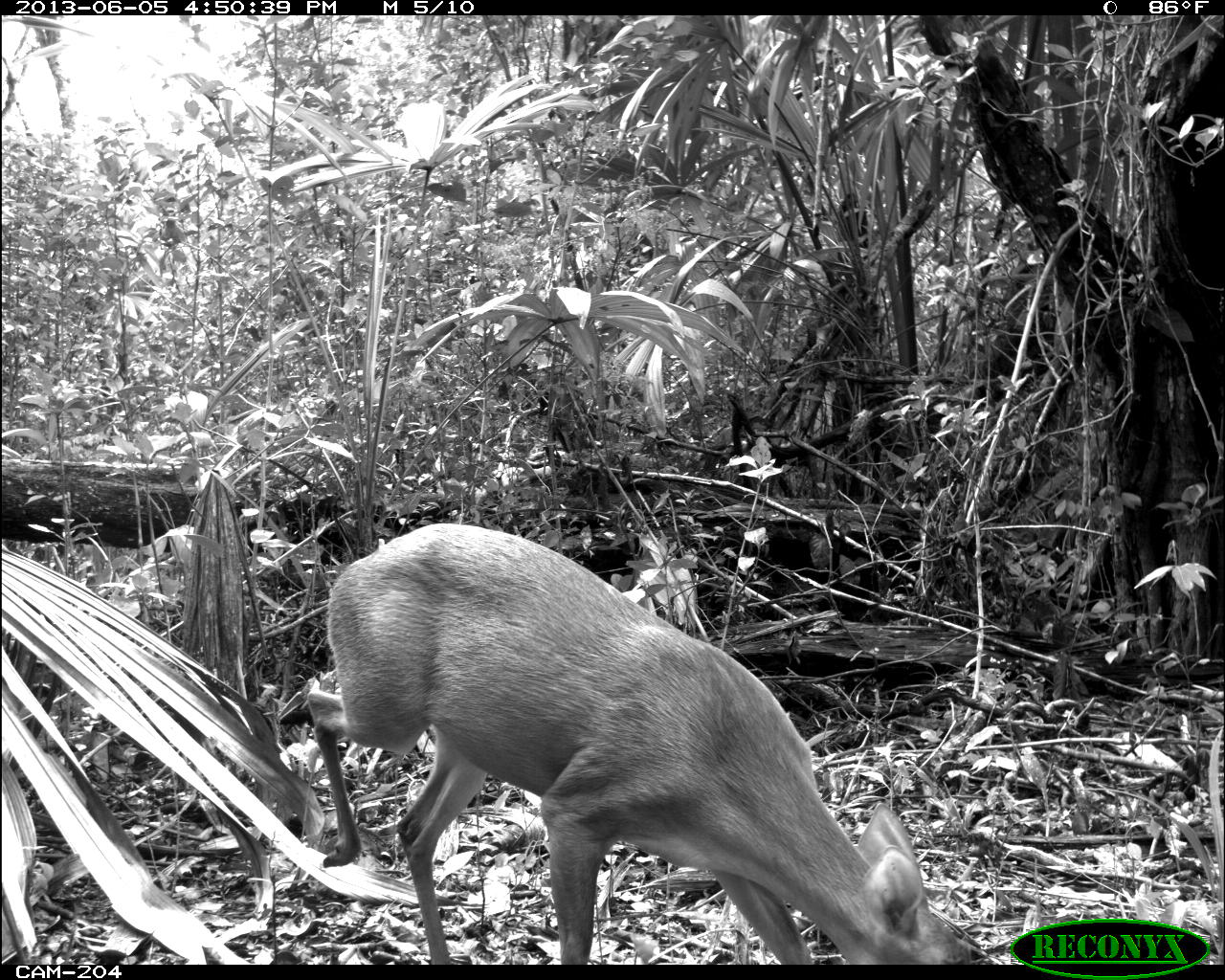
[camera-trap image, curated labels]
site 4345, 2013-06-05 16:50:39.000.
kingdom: Animalia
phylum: Chordata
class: Mammalia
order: Artiodactyla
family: Cervidae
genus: Odocoileus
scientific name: Odocoileus pandora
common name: yucatán brown brocket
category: mazama pandora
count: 1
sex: female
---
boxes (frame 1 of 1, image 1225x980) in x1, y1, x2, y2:
mazama pandora: 307, 523, 970, 965